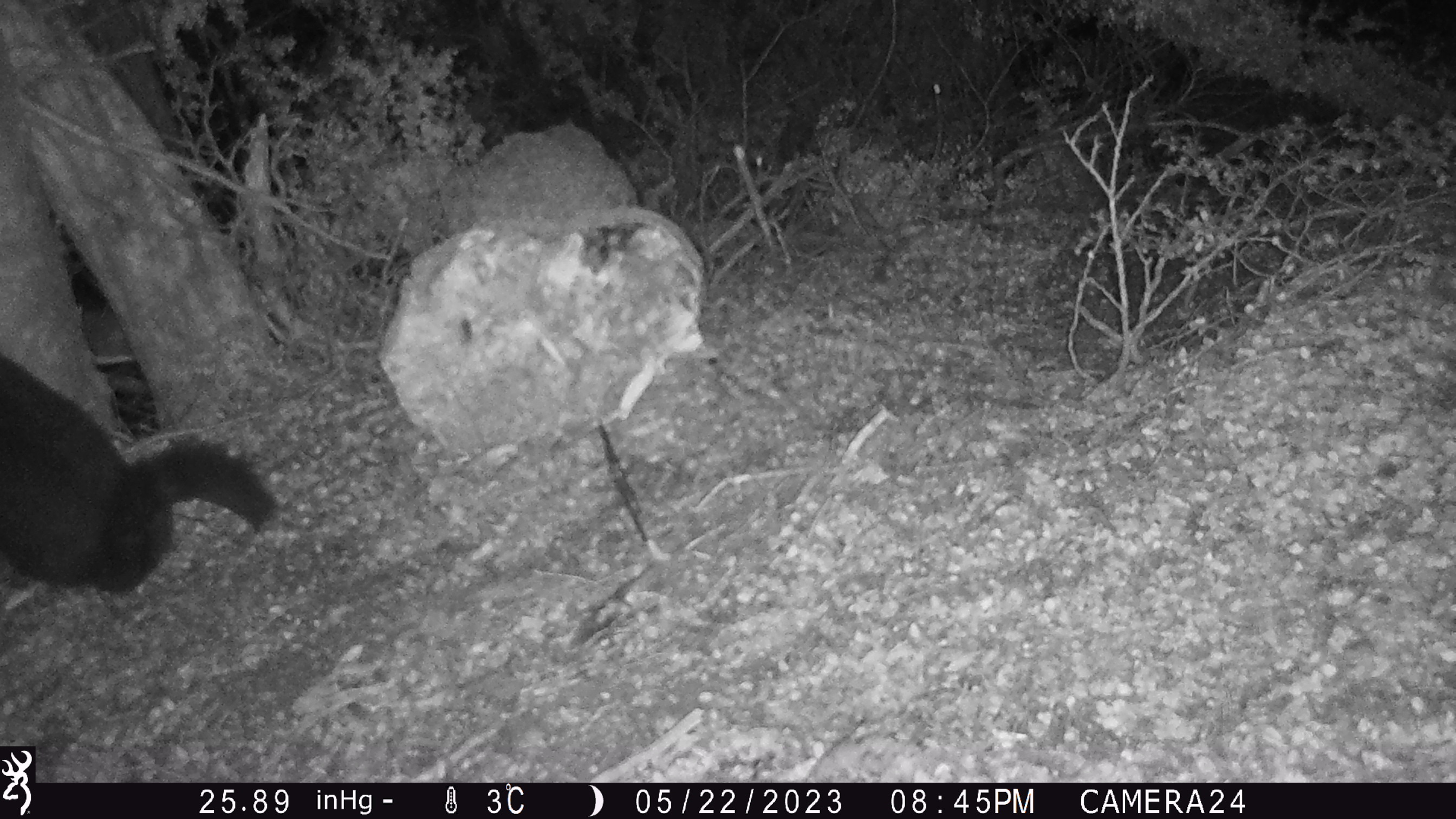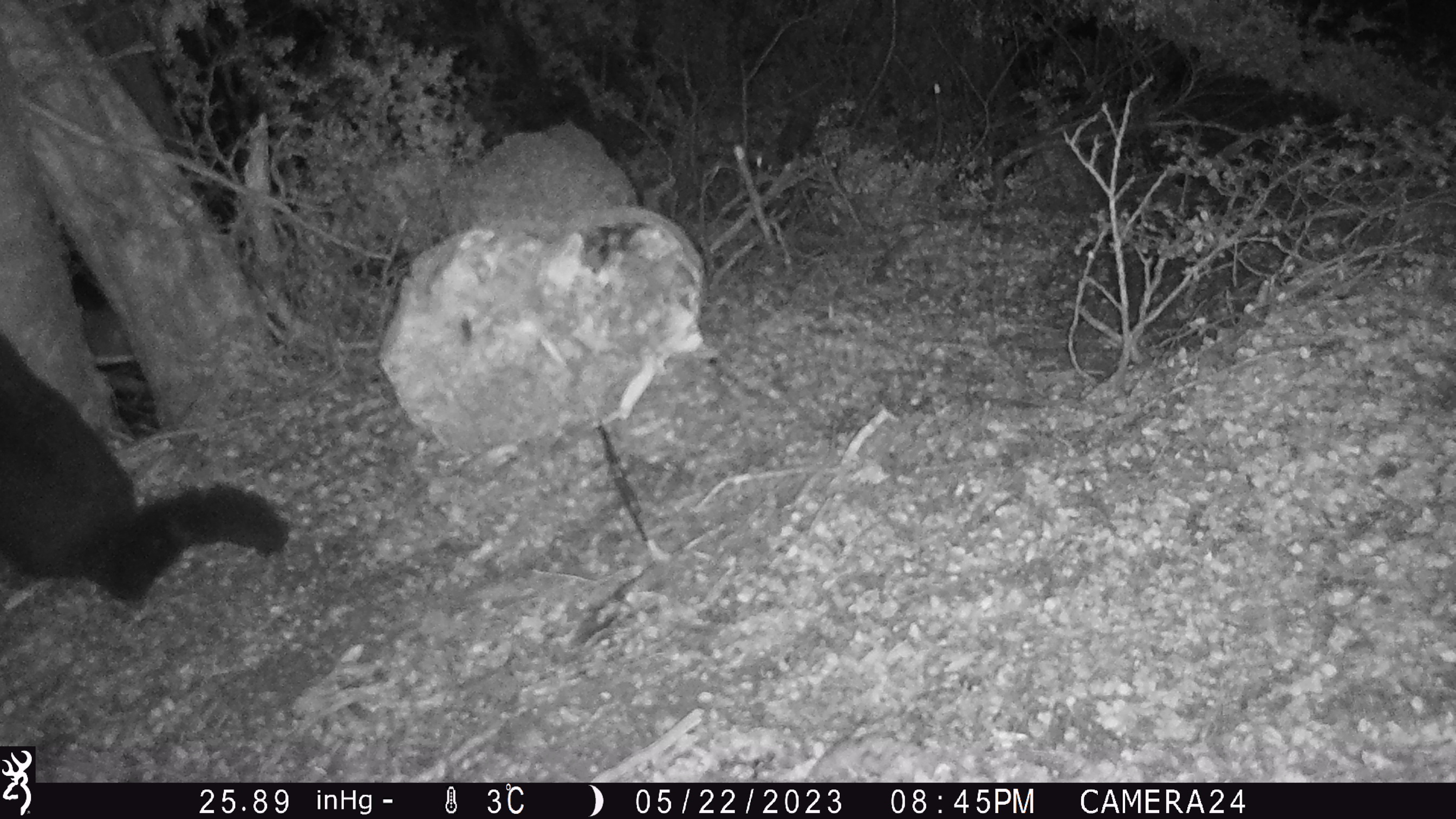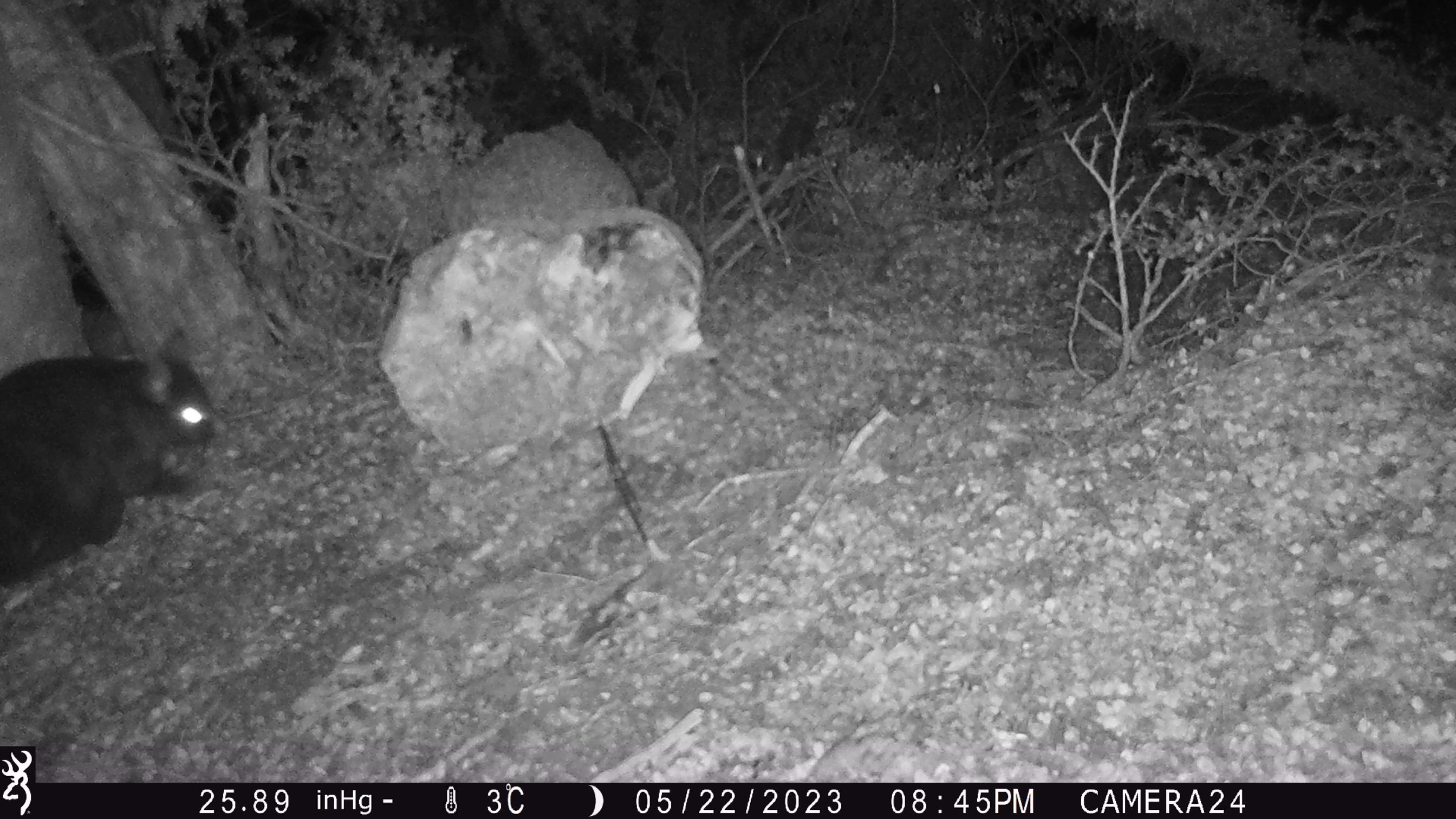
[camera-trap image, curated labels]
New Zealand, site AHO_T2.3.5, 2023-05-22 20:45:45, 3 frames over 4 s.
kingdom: Animalia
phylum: Chordata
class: Mammalia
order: Carnivora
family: Mustelidae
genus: Mustela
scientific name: Mustela erminea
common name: stoat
Stoat (Mustela erminea).